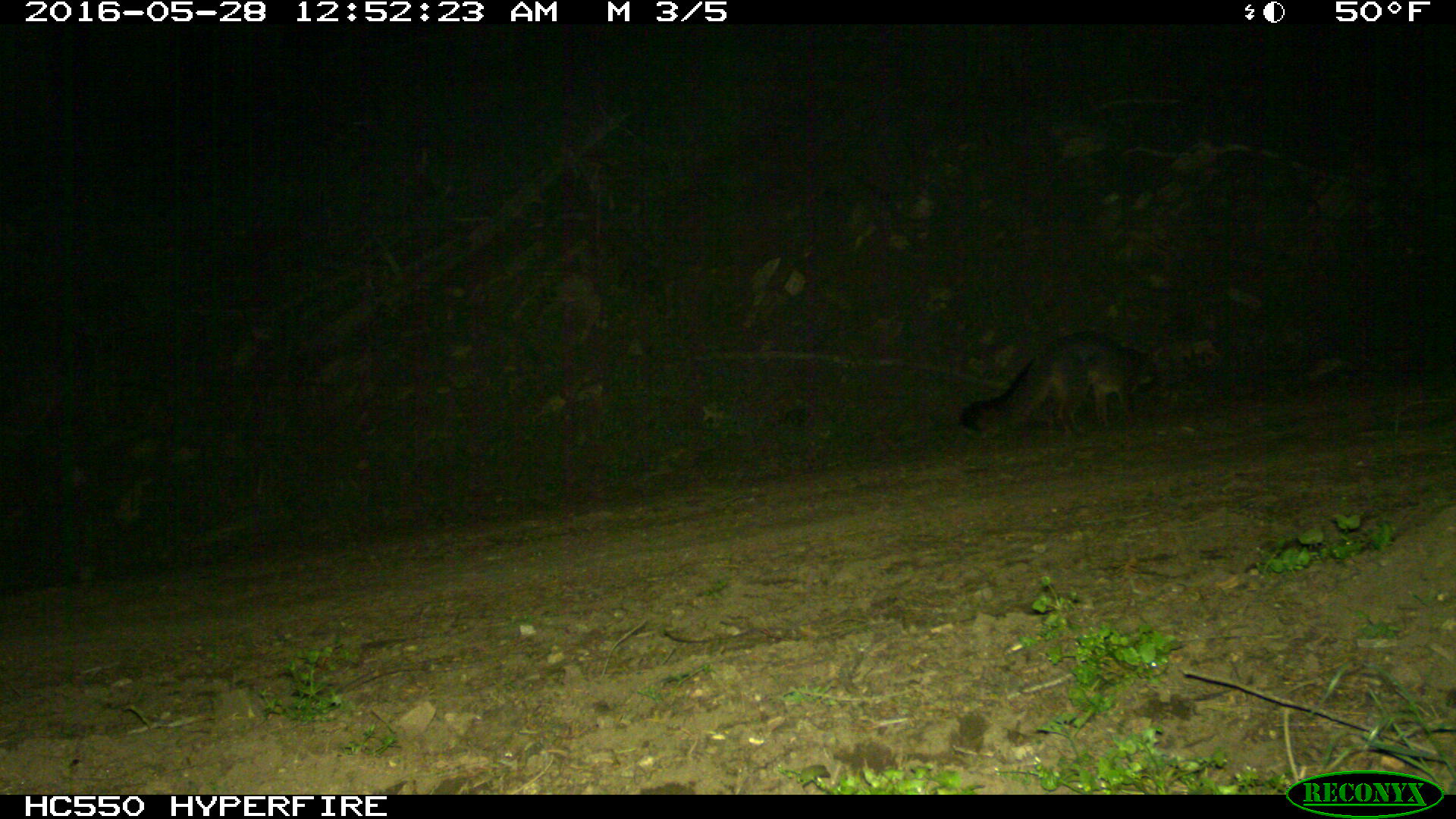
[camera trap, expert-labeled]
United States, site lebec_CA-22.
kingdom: Animalia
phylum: Chordata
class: Mammalia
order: Carnivora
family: Canidae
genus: Urocyon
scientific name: Urocyon cinereoargenteus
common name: gray fox